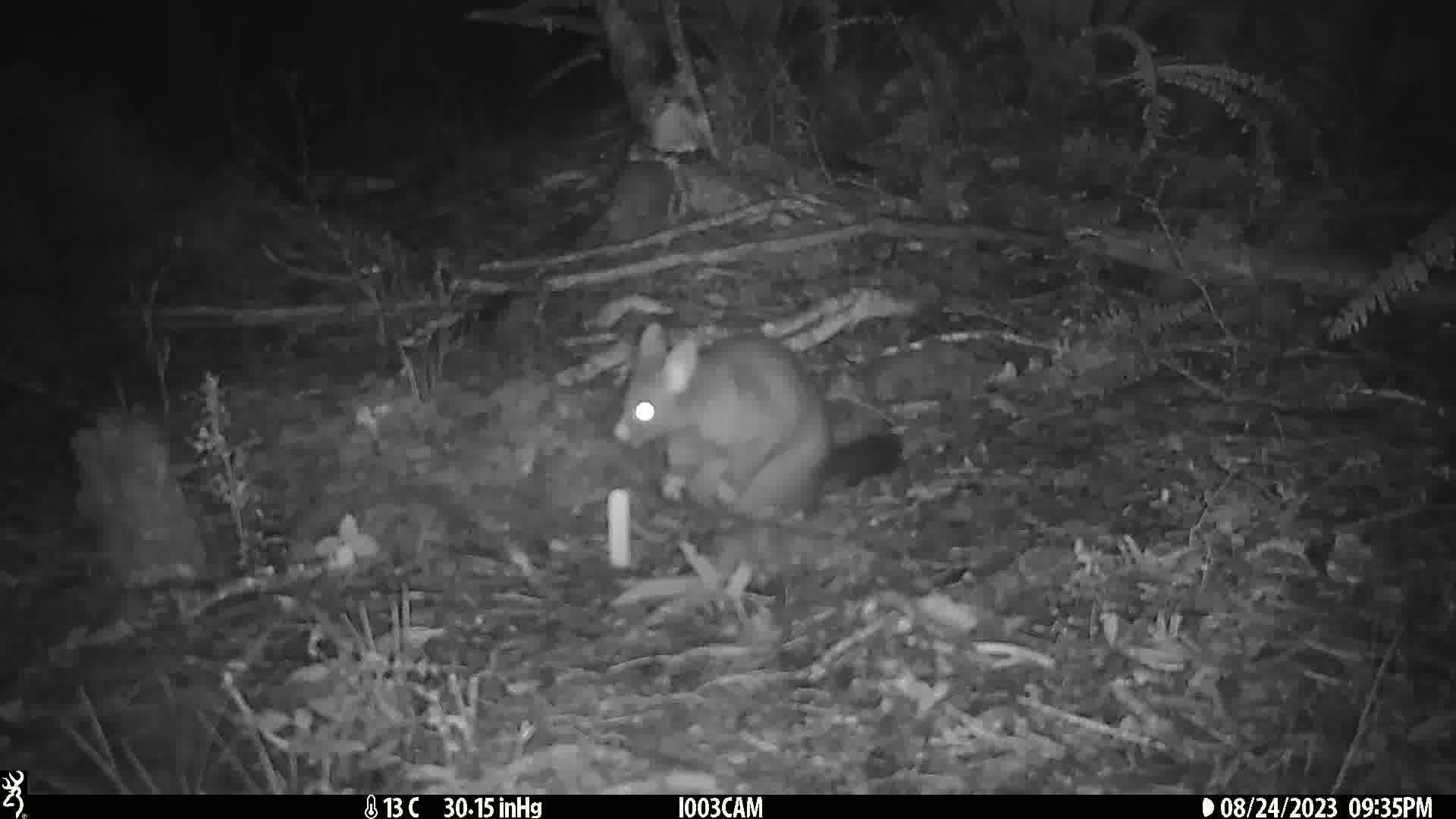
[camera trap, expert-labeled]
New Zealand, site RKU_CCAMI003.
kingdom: Animalia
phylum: Chordata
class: Mammalia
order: Diprotodontia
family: Phalangeridae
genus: Trichosurus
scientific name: Trichosurus vulpecula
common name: common brushtail possum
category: possum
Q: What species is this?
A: Possum (common brushtail possum) (Trichosurus vulpecula).